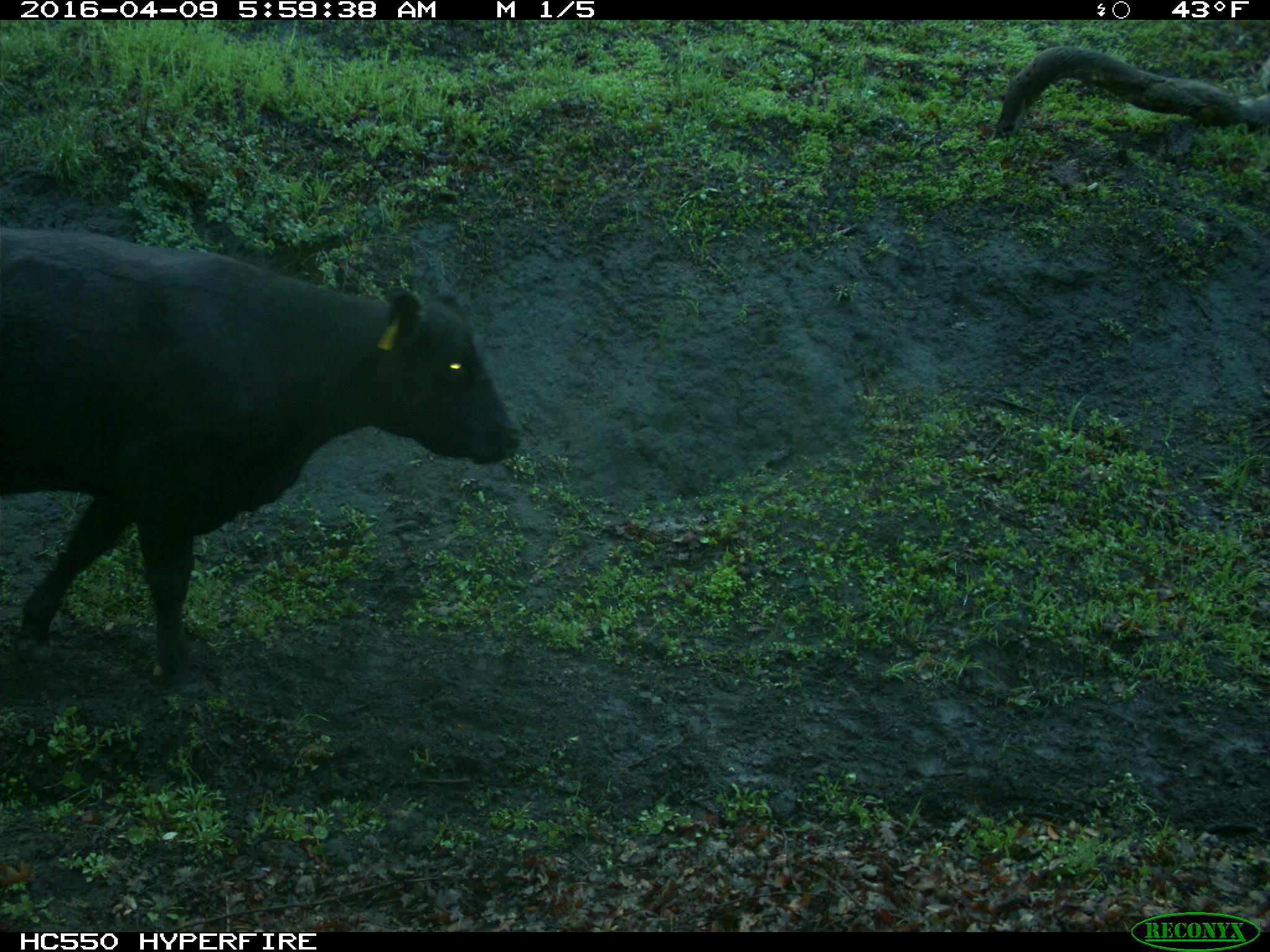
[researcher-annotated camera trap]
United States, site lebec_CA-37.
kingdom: Animalia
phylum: Chordata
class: Mammalia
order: Artiodactyla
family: Bovidae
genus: Bos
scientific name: Bos taurus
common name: domestic cow